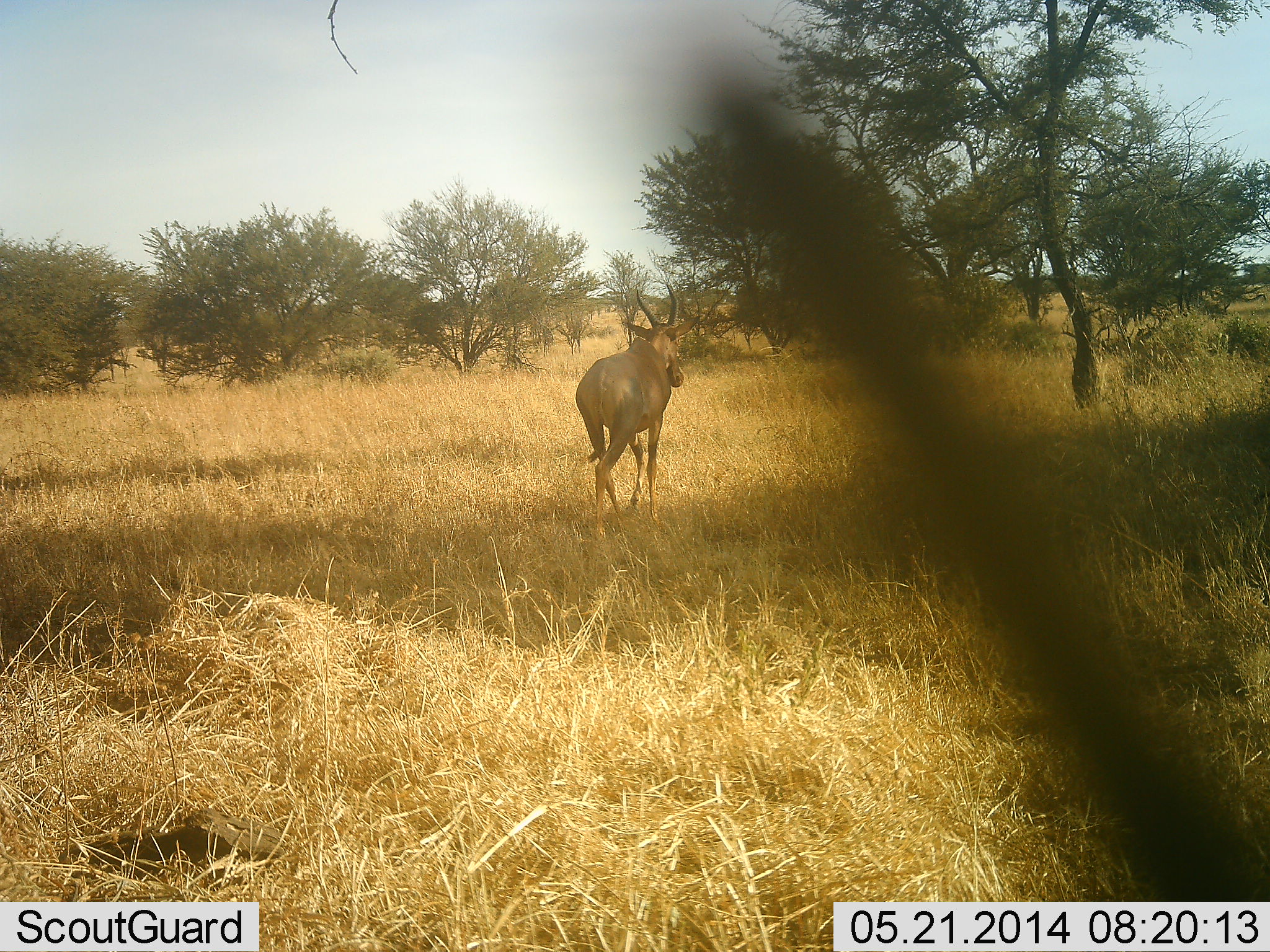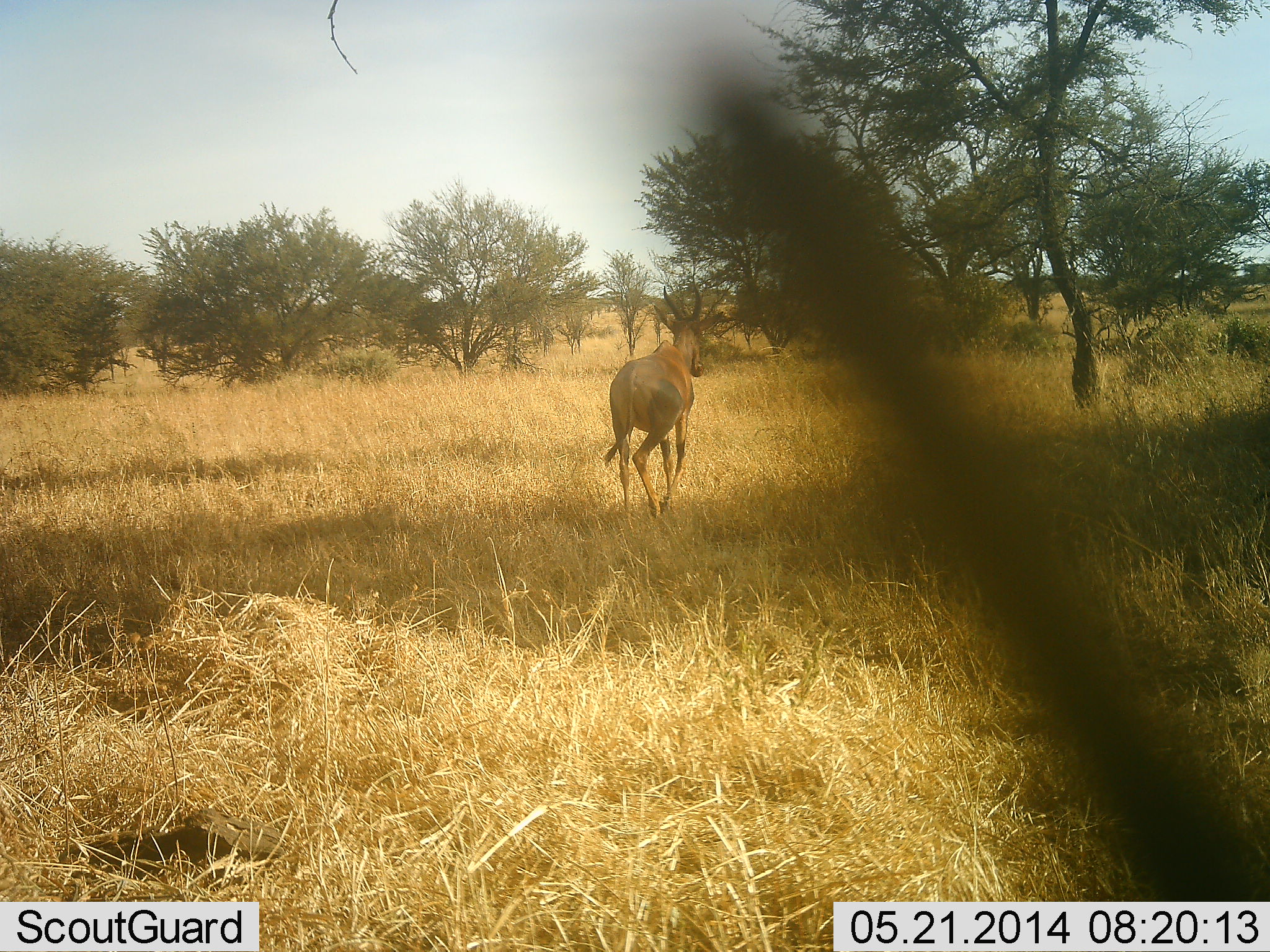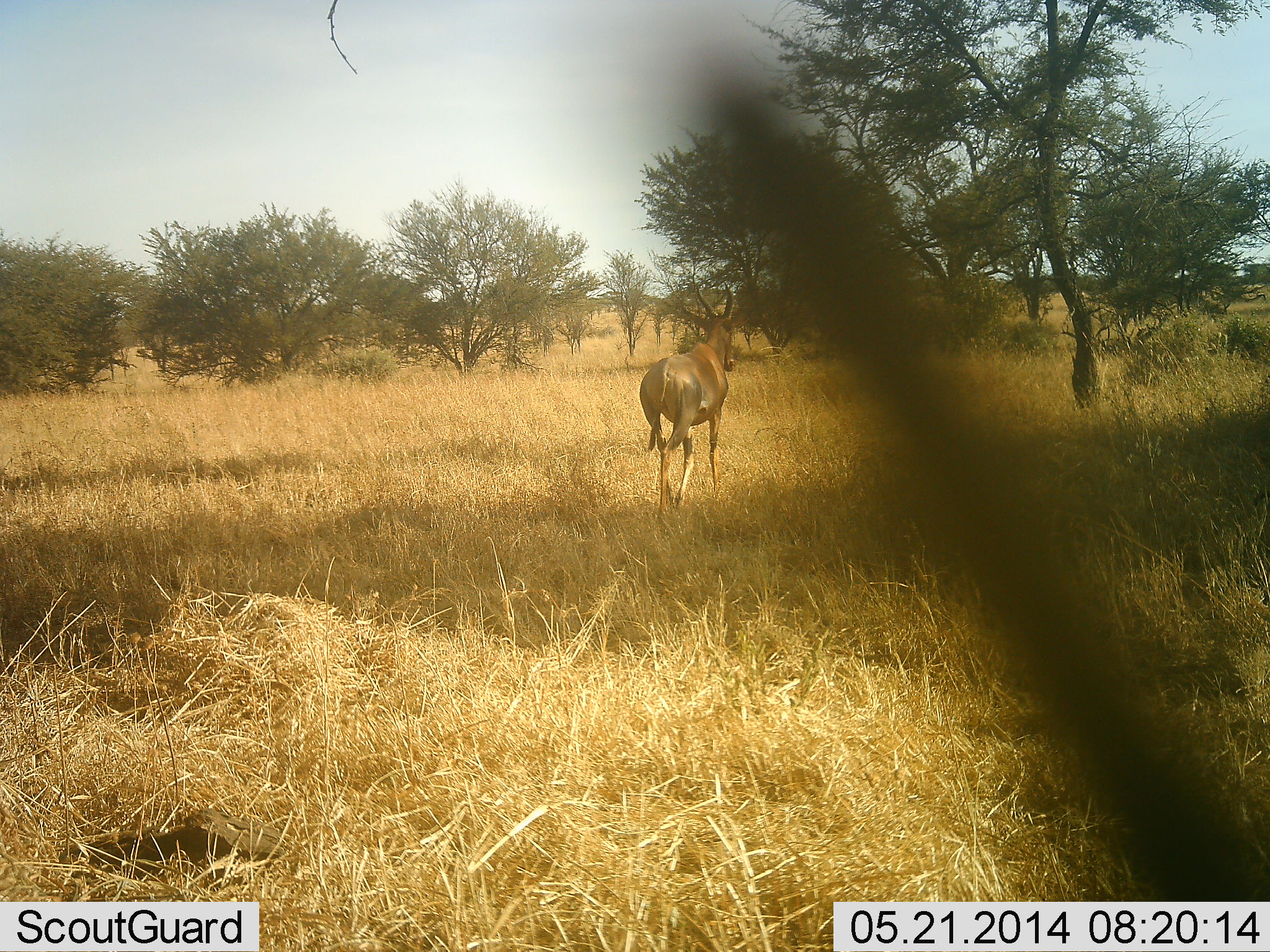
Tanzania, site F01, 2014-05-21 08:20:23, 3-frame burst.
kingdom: Animalia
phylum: Chordata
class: Mammalia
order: Artiodactyla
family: Bovidae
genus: Damaliscus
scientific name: Damaliscus lunatus jimela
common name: topi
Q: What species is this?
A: Topi (Damaliscus lunatus jimela).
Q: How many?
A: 1.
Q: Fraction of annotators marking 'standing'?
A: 0%.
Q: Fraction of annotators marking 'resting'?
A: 0%.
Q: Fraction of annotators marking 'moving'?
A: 100%.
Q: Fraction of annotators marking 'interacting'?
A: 0%.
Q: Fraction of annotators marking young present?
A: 0%.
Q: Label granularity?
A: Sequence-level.